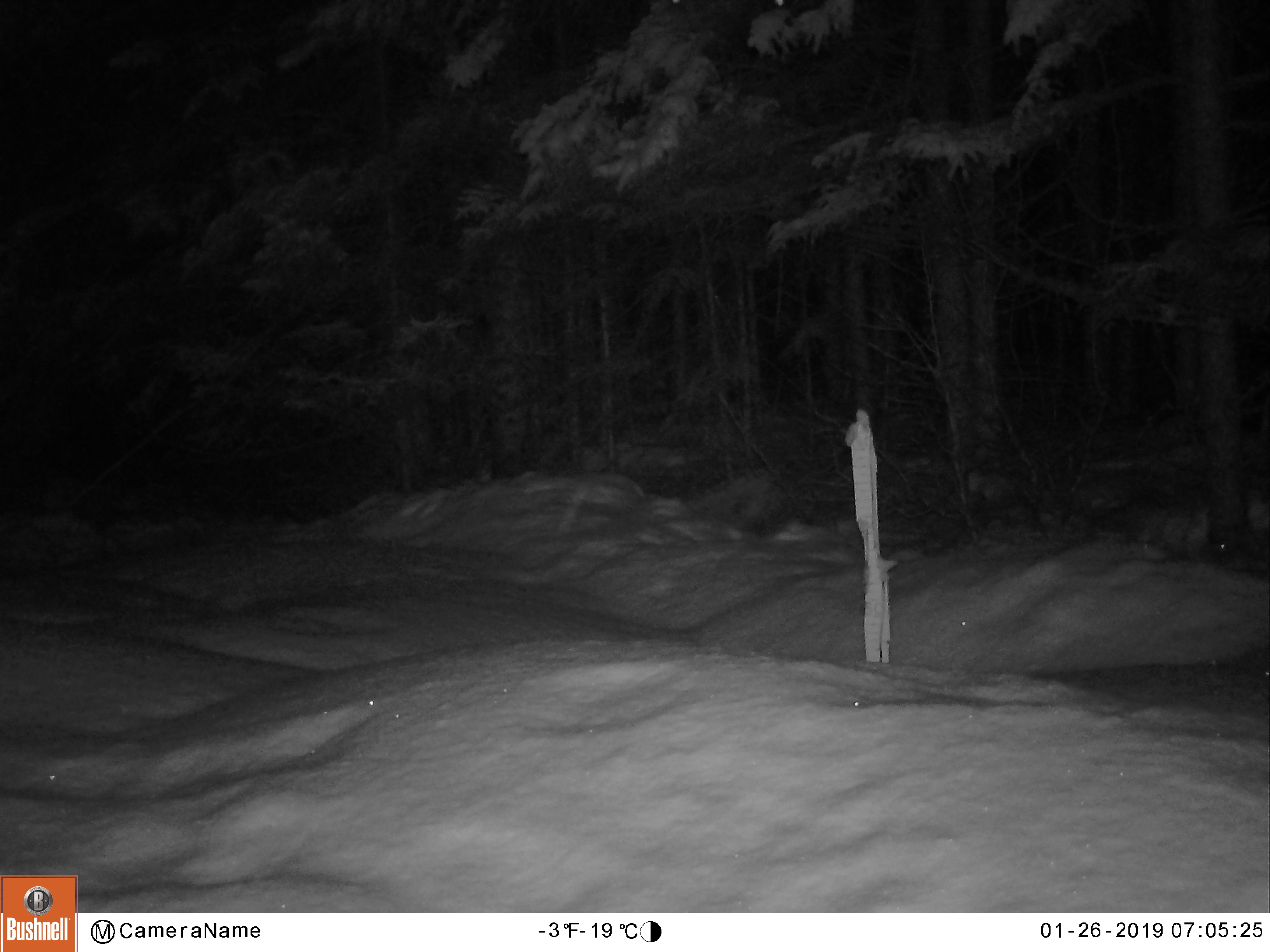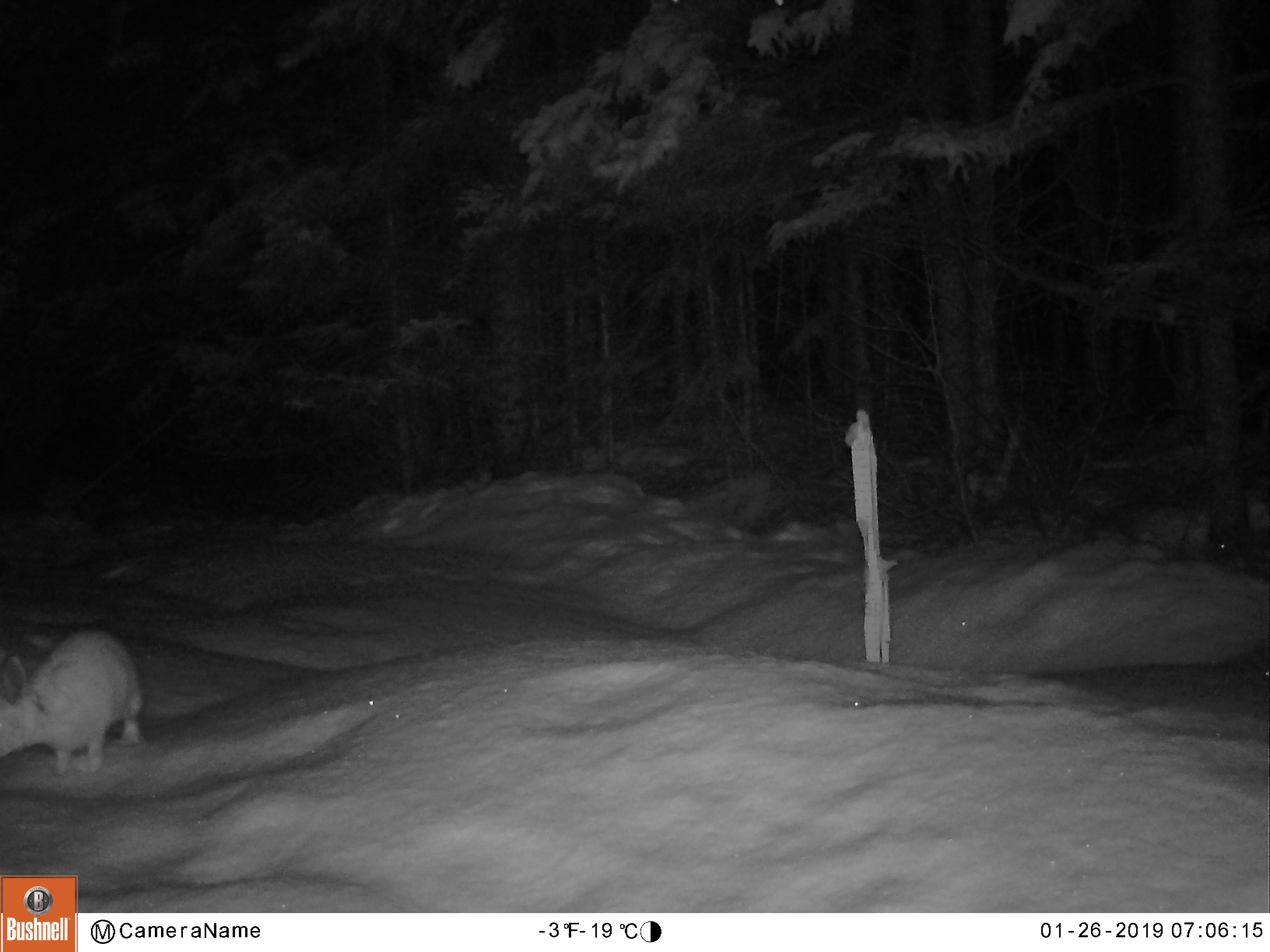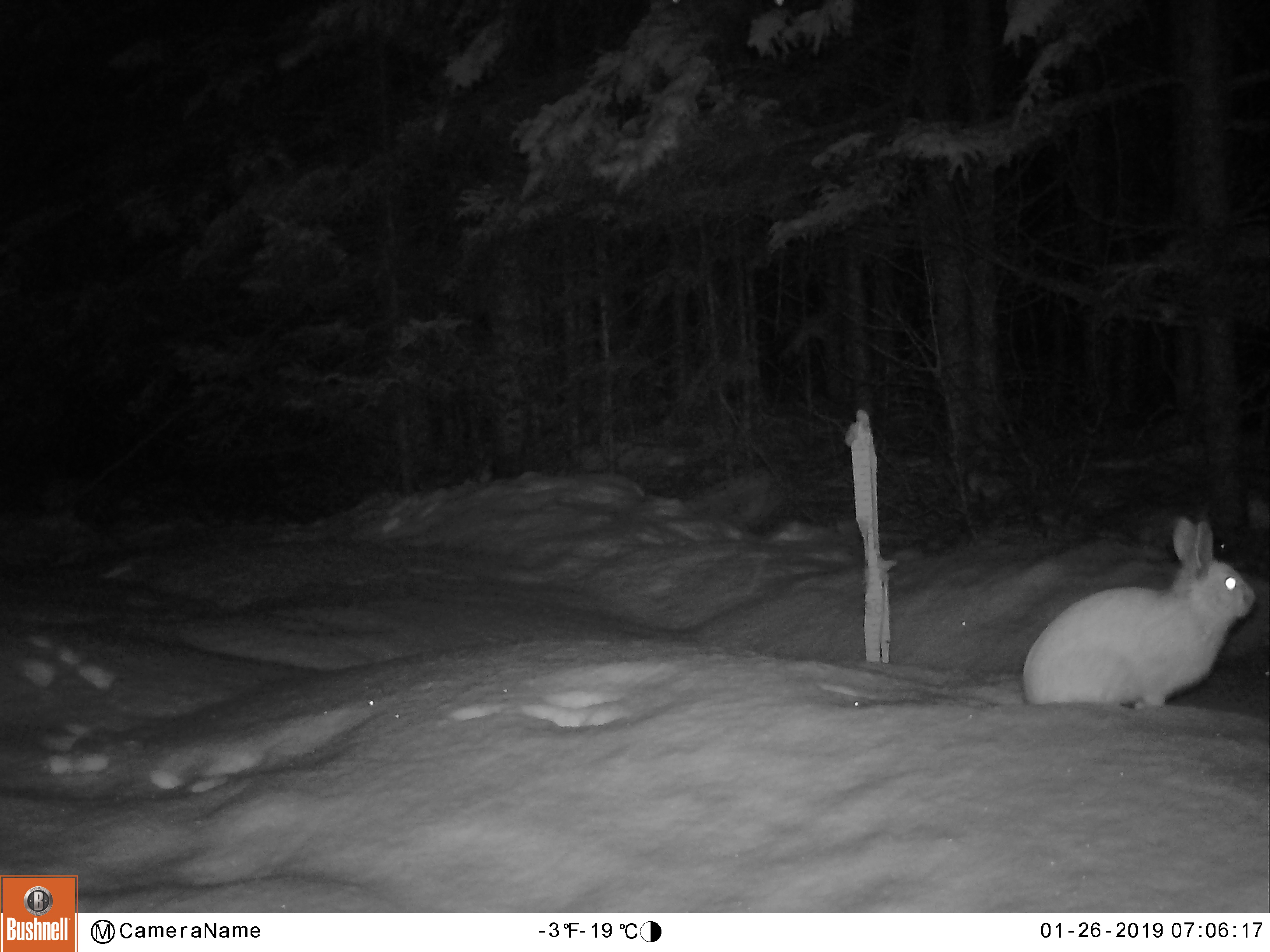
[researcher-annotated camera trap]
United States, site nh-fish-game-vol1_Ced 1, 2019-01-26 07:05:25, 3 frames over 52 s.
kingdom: Animalia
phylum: Chordata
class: Mammalia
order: Lagomorpha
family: Leporidae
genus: Lepus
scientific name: Lepus americanus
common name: snowshoe hare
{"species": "snowshoe hare (Lepus americanus)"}